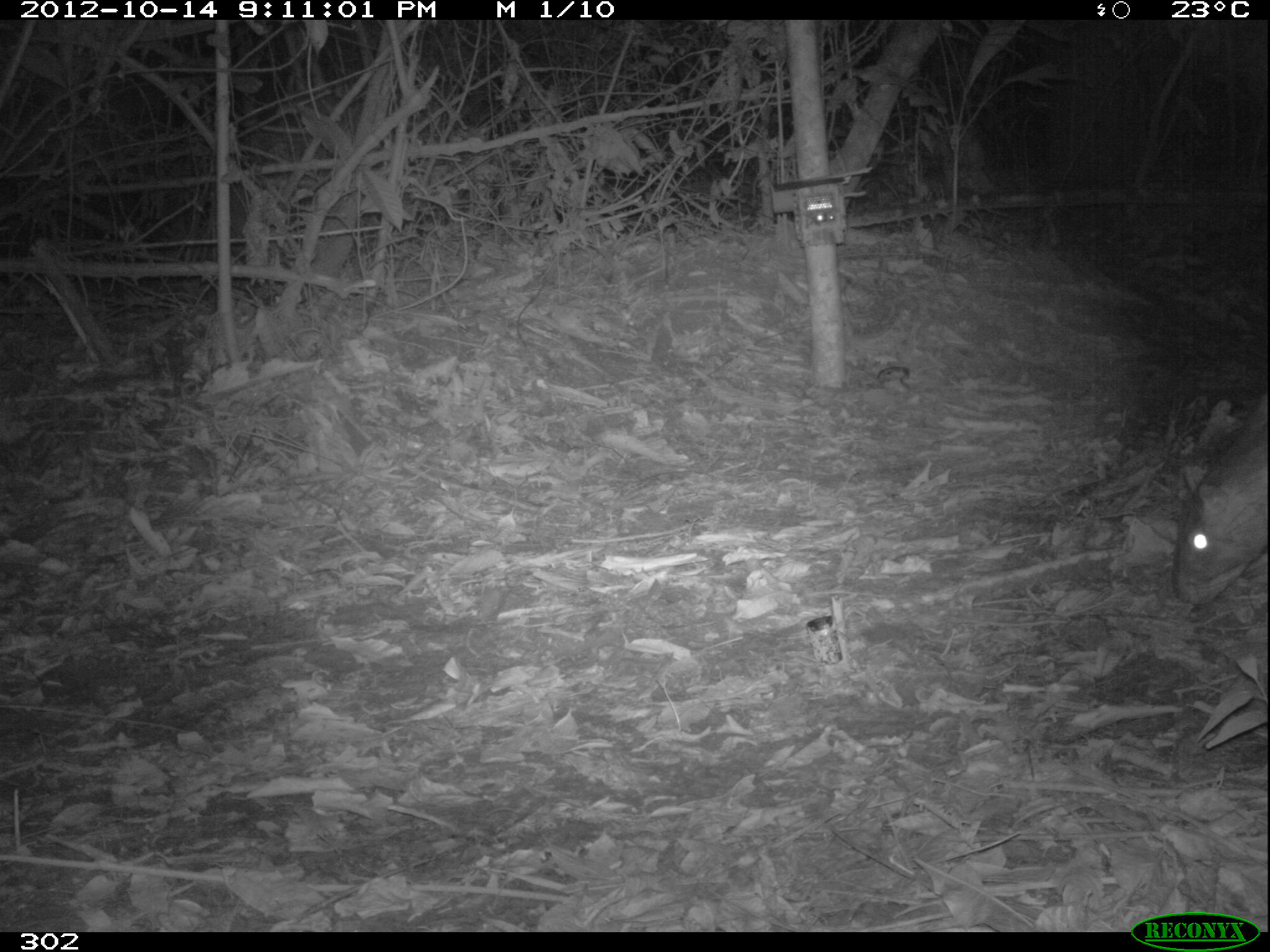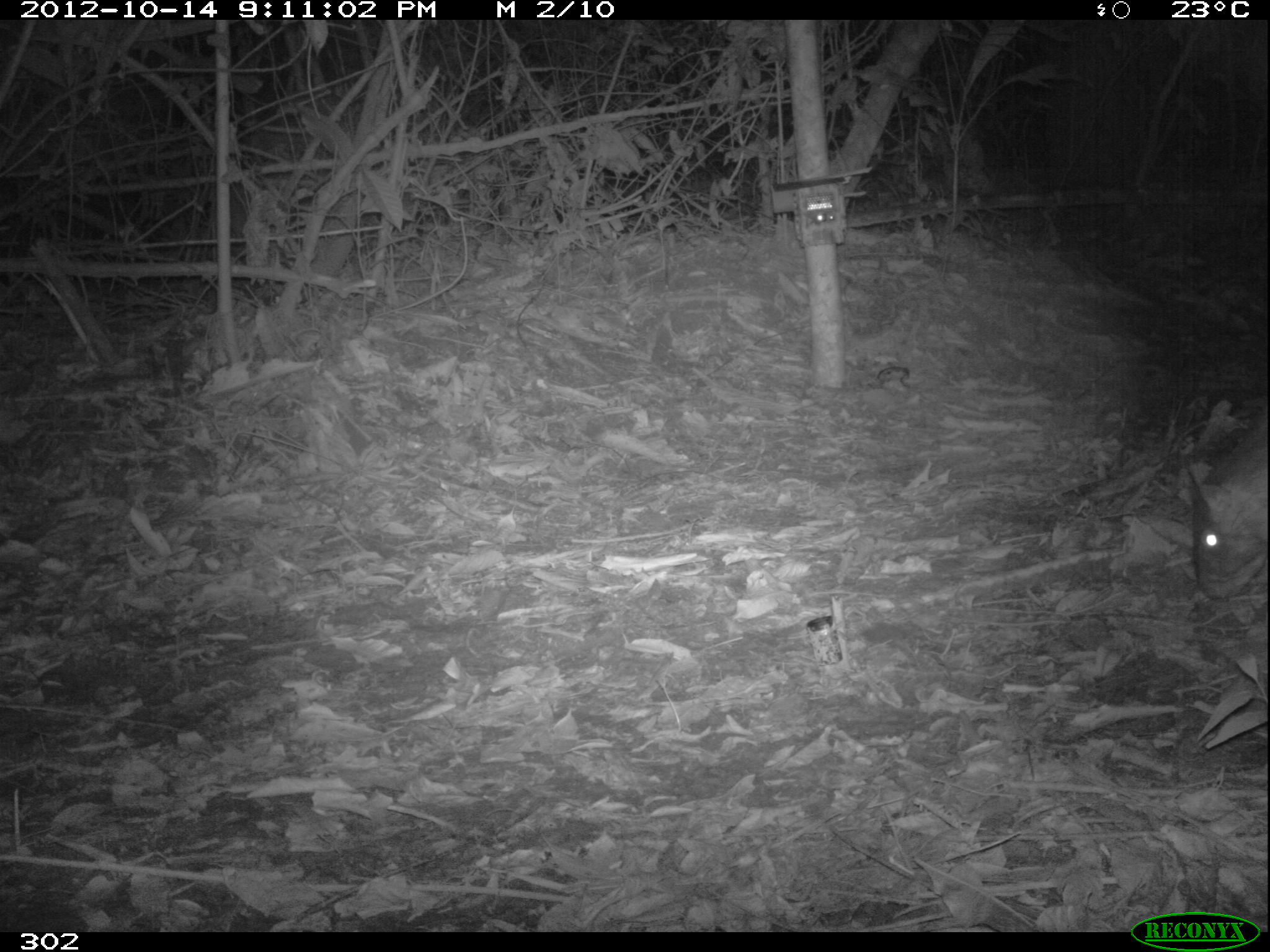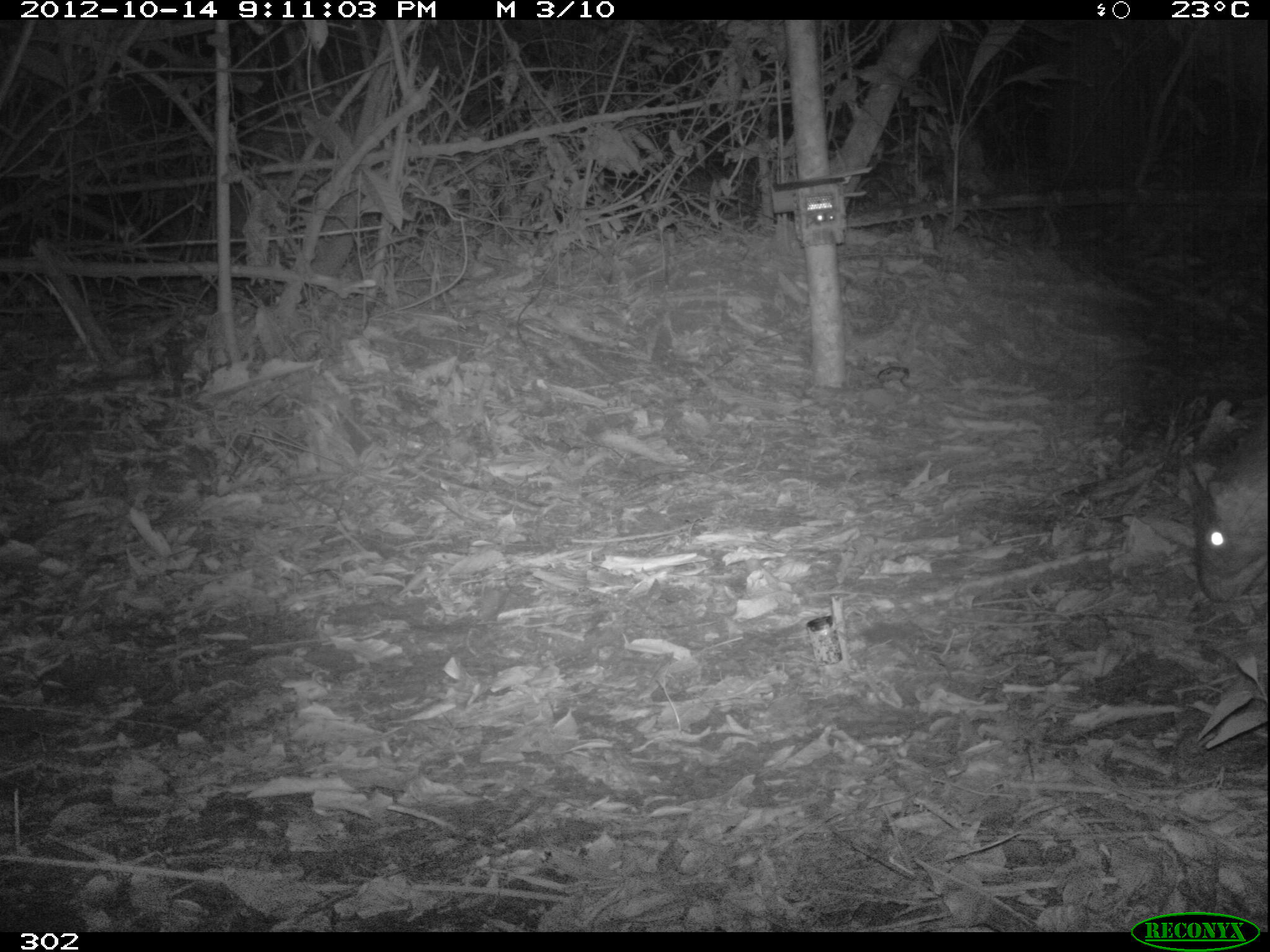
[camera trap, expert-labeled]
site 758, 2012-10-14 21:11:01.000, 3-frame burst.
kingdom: Animalia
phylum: Chordata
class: Mammalia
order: Rodentia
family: Cuniculidae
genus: Cuniculus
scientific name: Cuniculus paca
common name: spotted paca